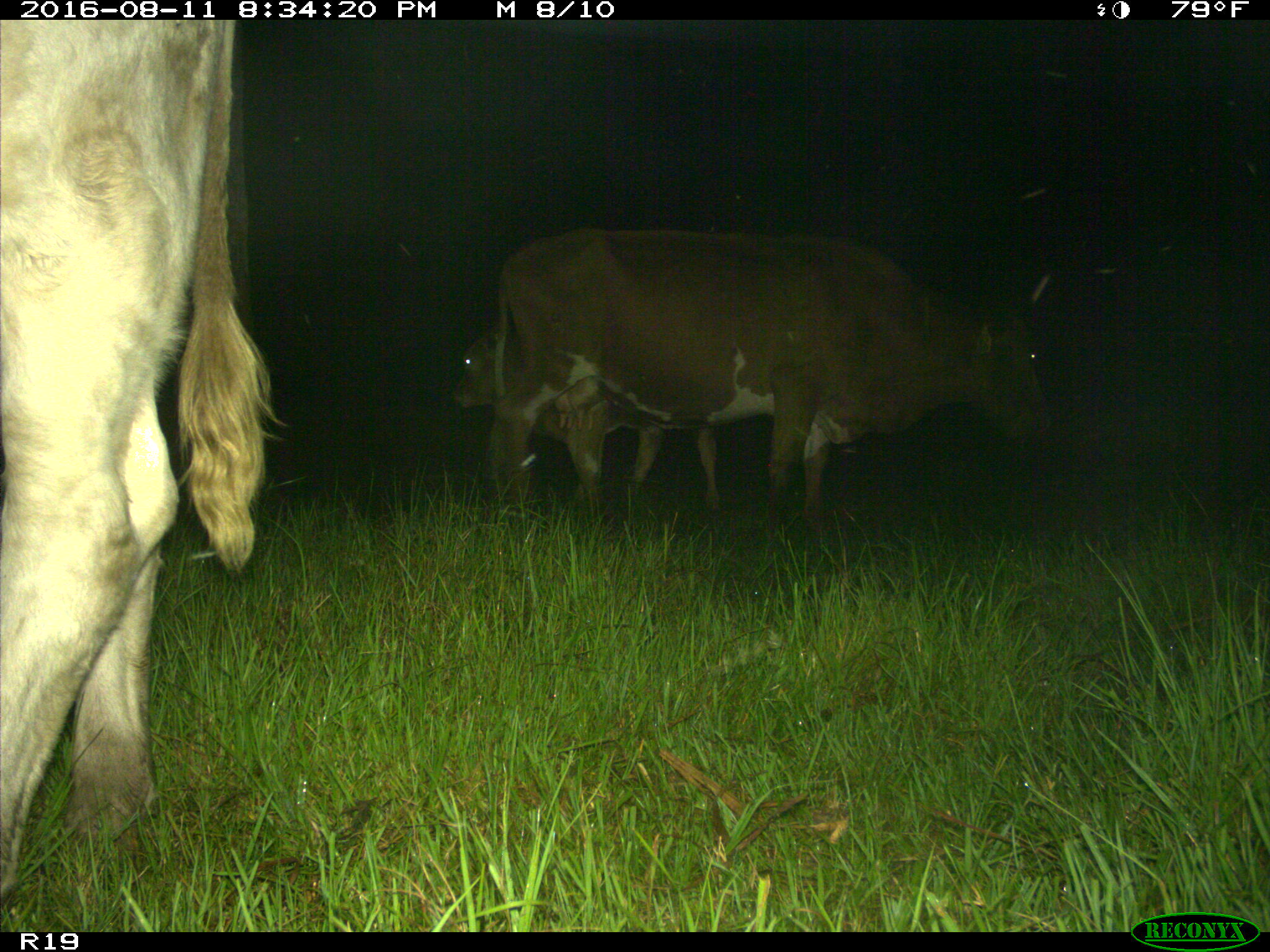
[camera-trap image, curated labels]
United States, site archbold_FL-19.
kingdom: Animalia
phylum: Chordata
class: Mammalia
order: Artiodactyla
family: Bovidae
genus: Bos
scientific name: Bos taurus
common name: domestic cow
Bos taurus (domestic cow).